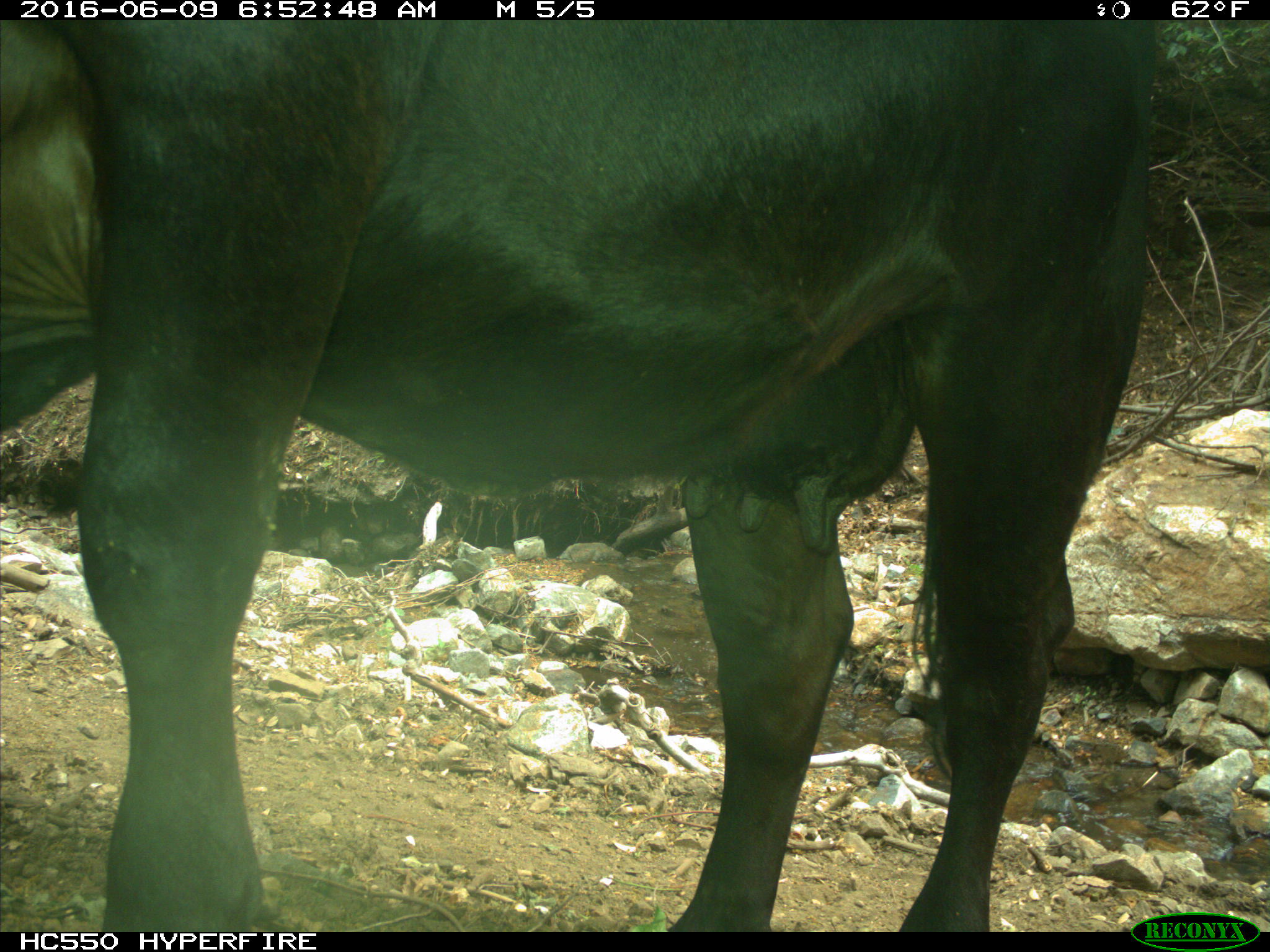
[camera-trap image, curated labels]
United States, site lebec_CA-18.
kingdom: Animalia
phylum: Chordata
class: Mammalia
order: Artiodactyla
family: Bovidae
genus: Bos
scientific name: Bos taurus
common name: domestic cow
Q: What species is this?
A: Bos taurus (domestic cow).